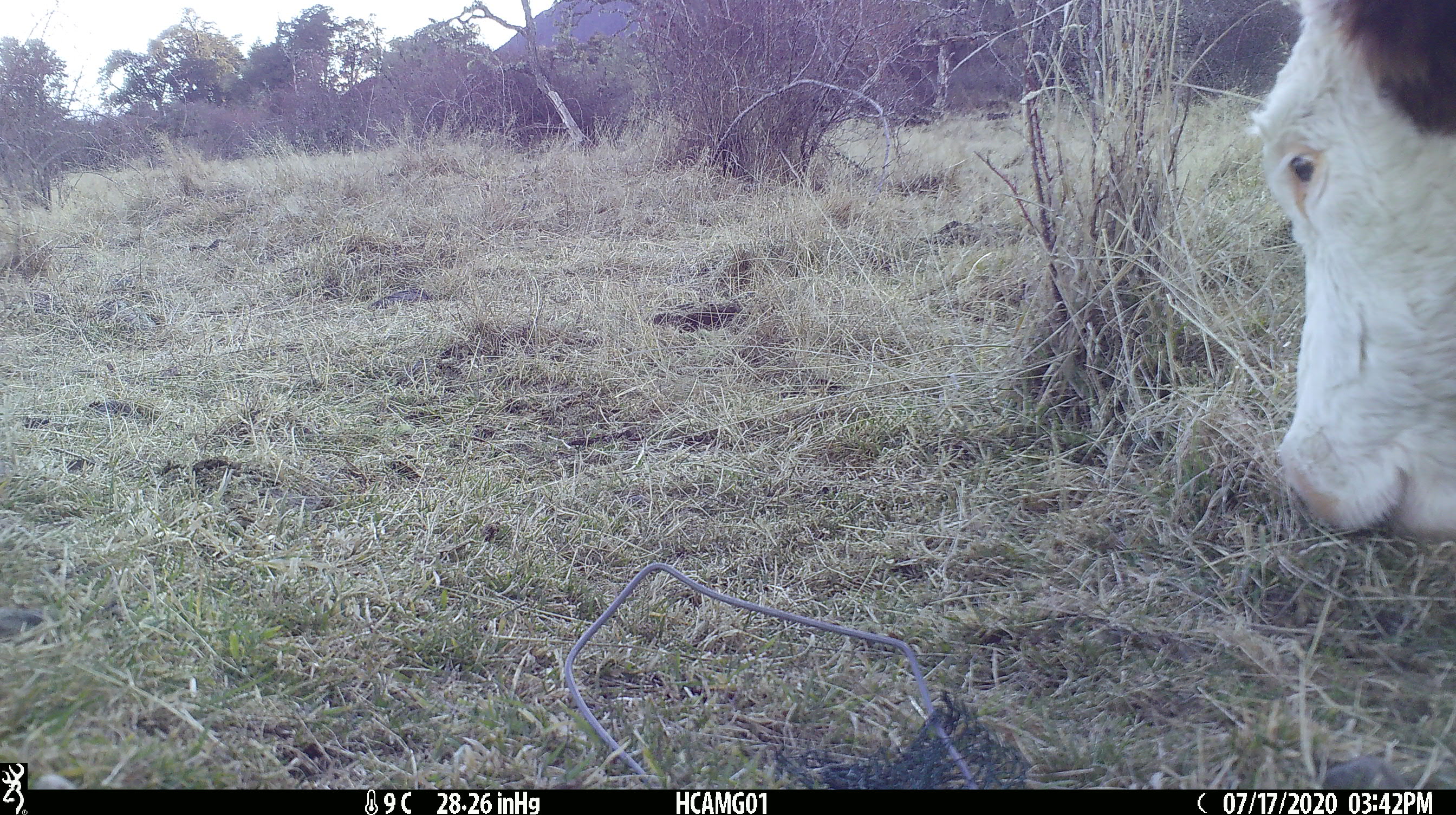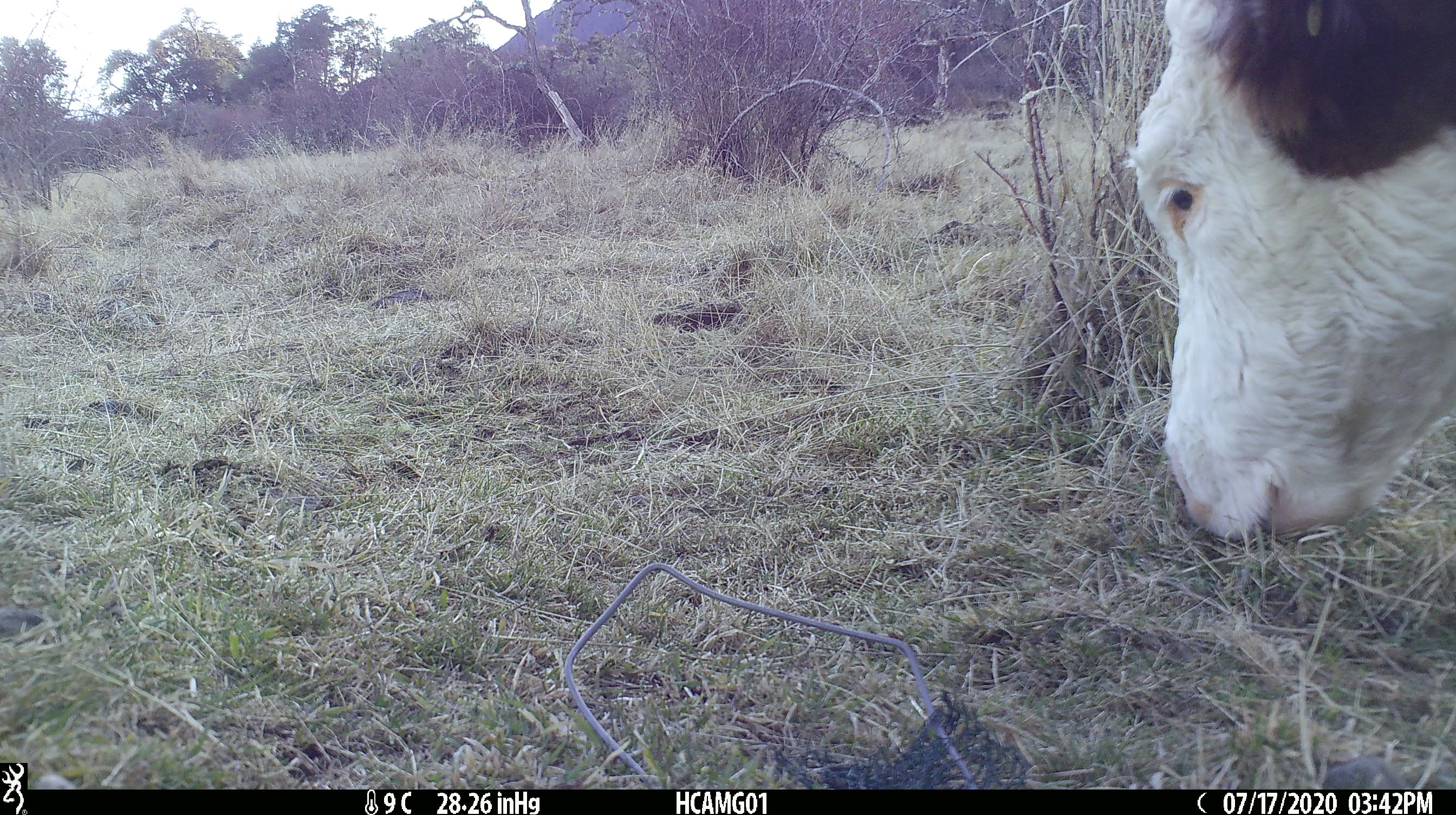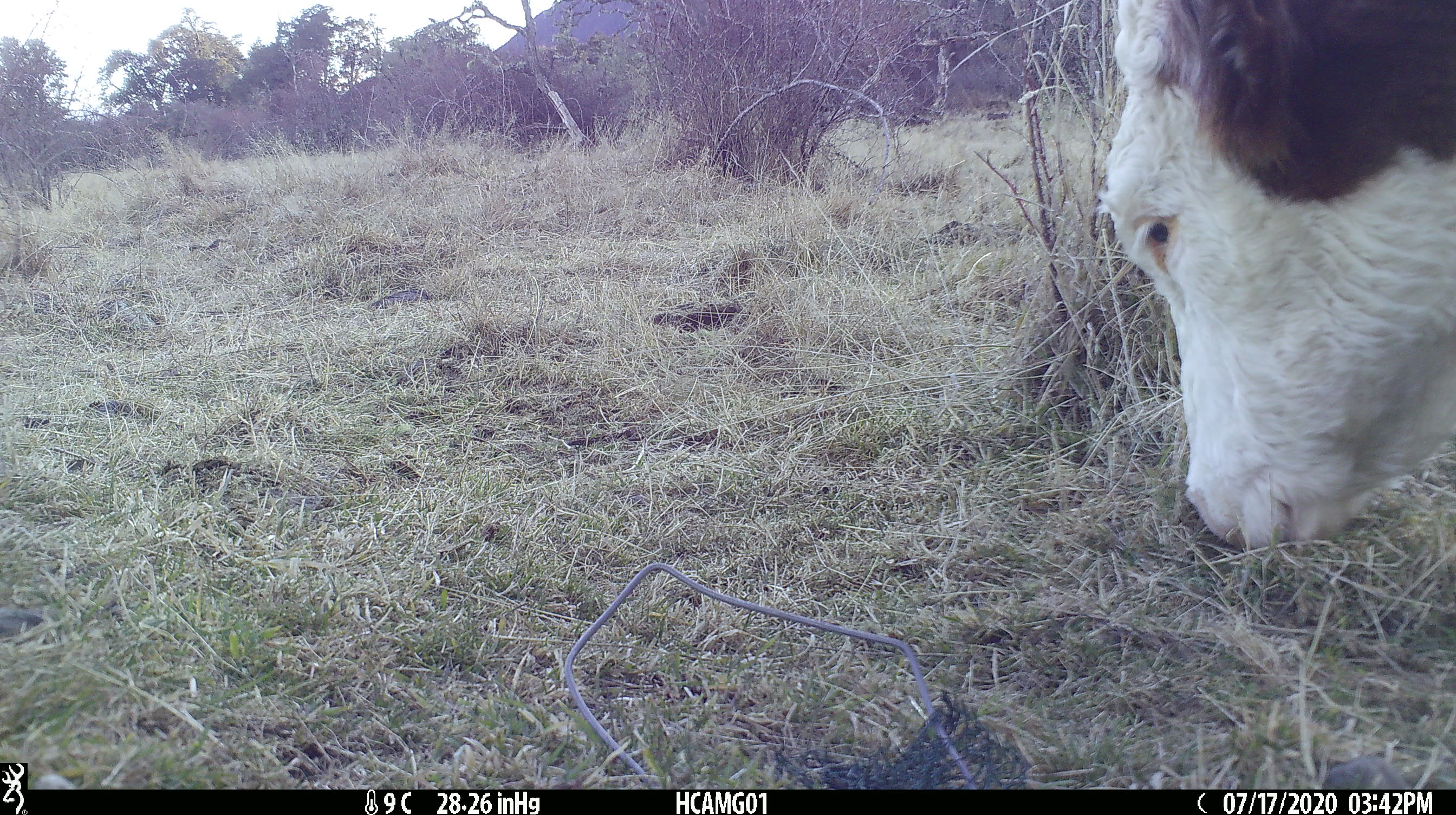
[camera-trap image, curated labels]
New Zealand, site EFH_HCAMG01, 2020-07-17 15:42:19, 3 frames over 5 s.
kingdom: Animalia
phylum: Chordata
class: Mammalia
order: Artiodactyla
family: Bovidae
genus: Bos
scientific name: Bos taurus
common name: domestic cow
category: cow